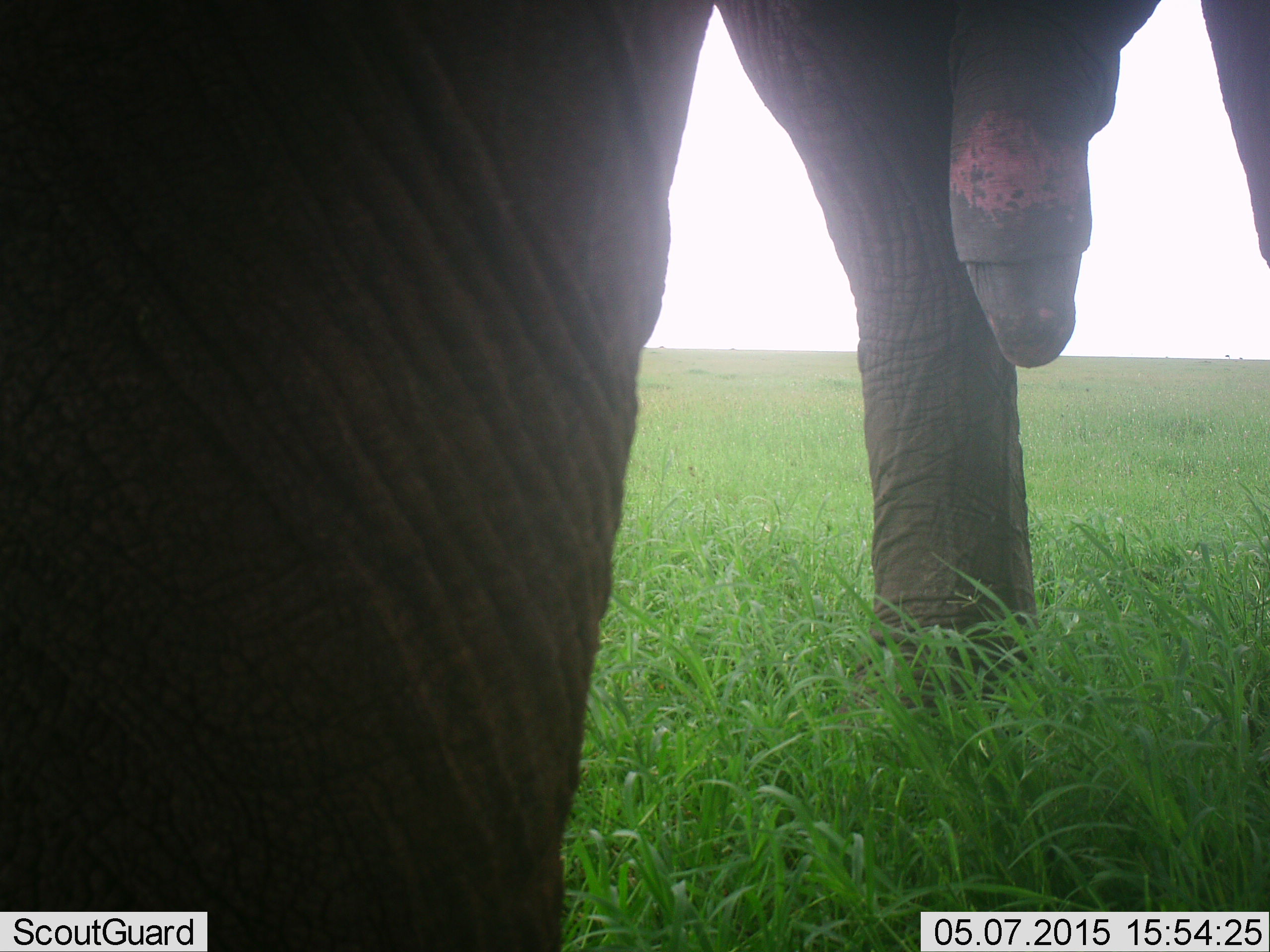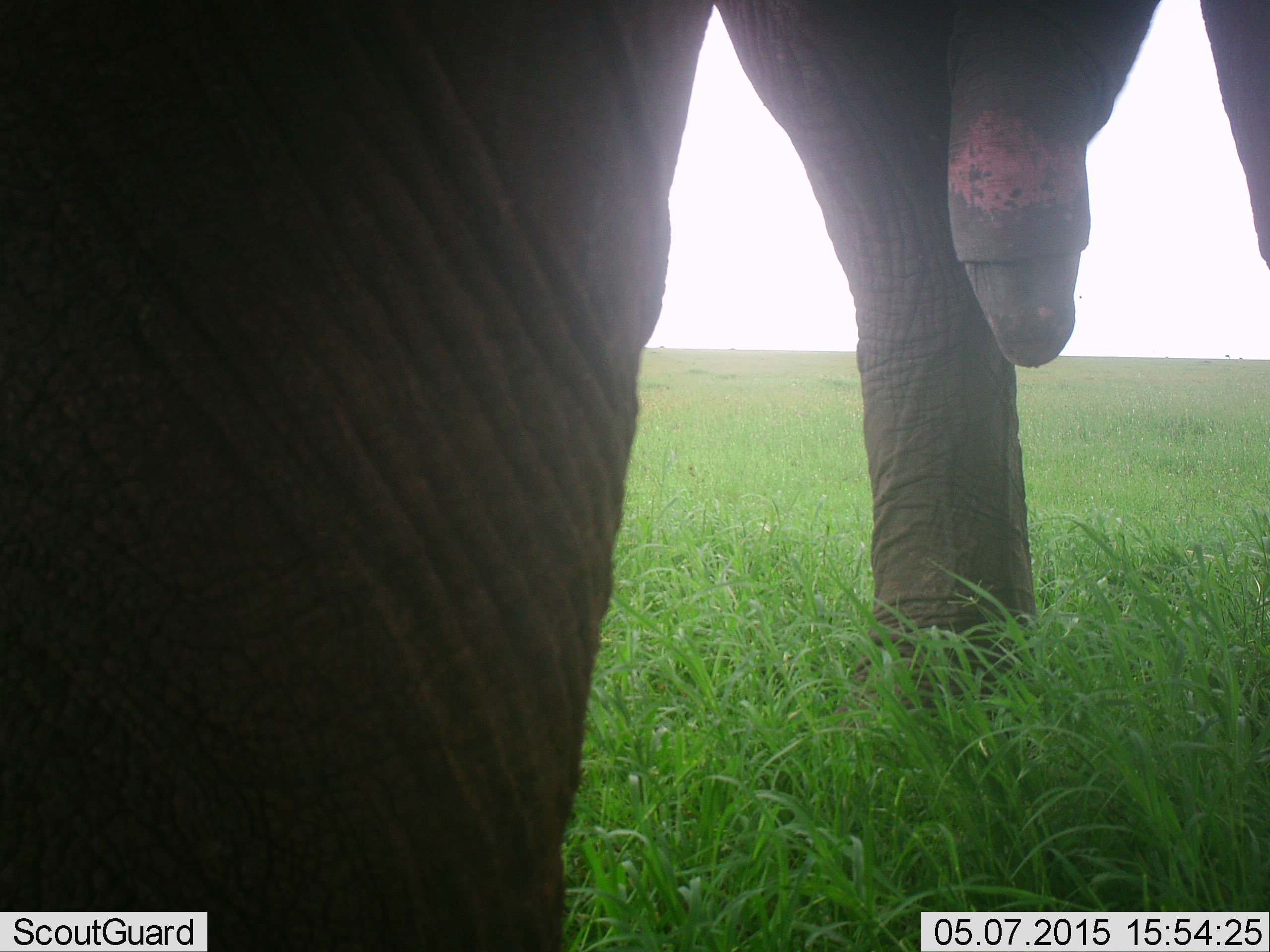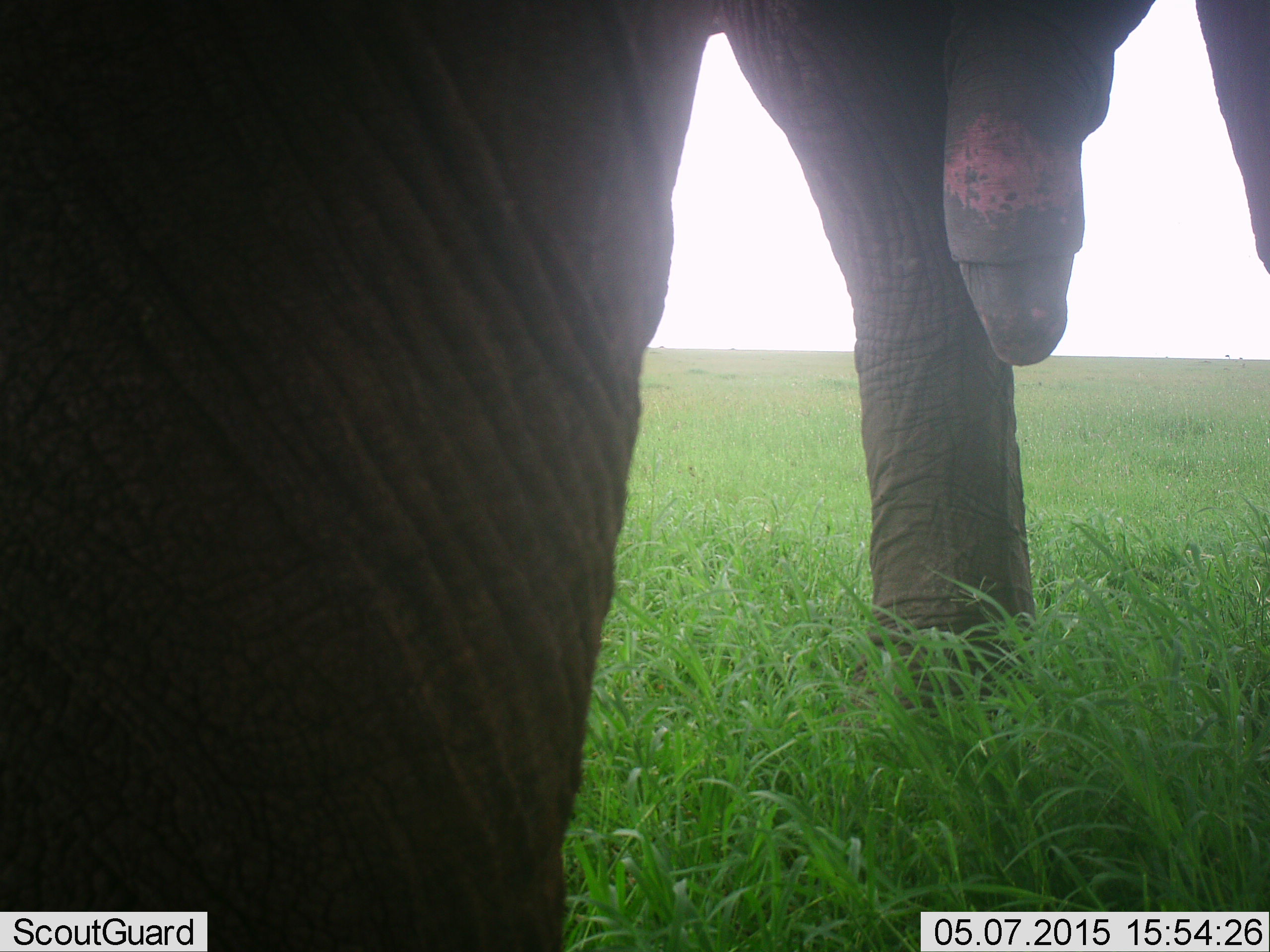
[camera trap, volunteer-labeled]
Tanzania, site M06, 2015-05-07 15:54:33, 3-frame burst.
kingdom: Animalia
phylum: Chordata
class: Mammalia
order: Proboscidea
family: Elephantidae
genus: Loxodonta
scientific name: Loxodonta africana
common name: african bush elephant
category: elephant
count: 1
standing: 100%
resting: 0%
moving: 0%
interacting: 0%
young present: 0%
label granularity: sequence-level